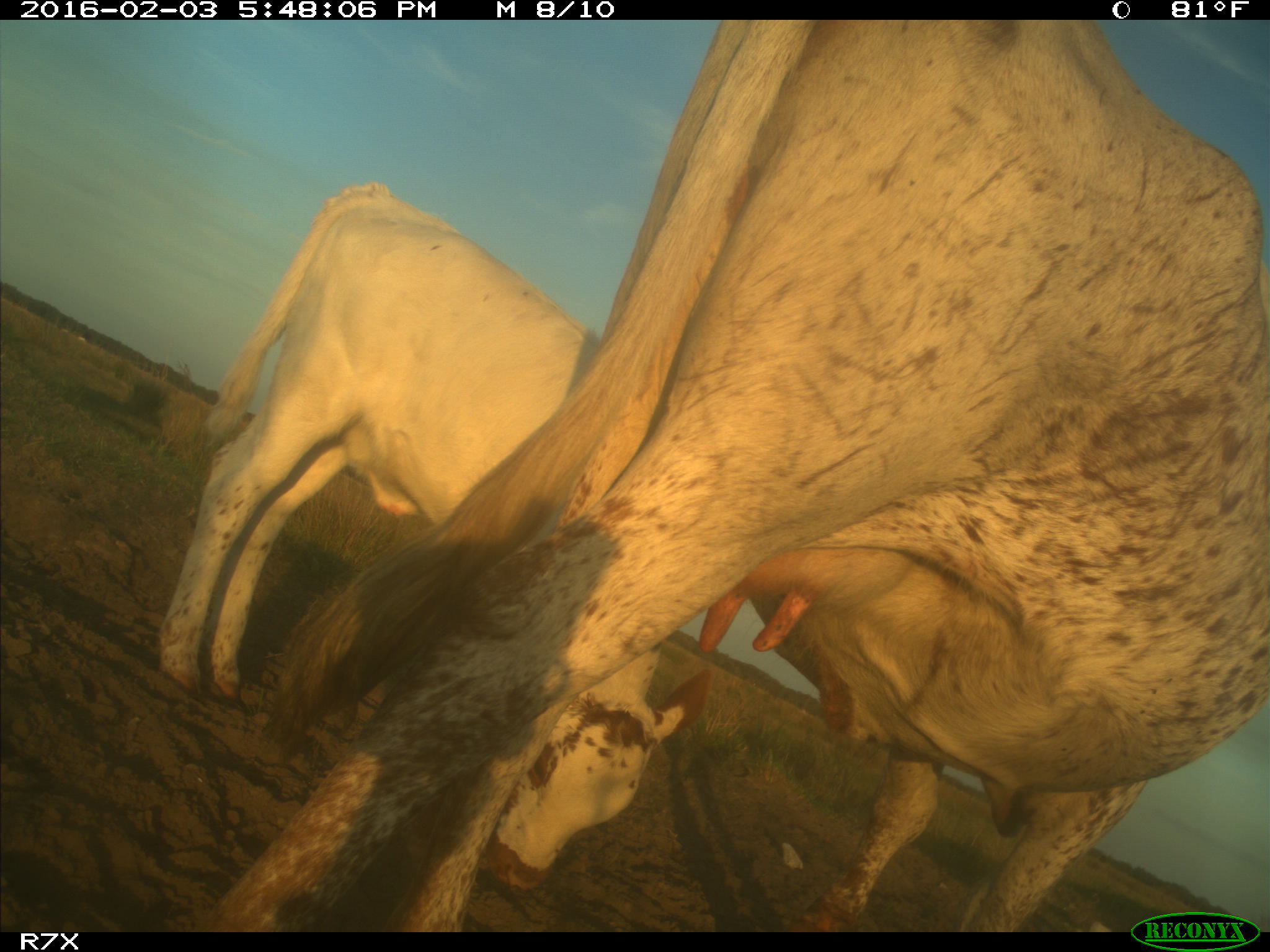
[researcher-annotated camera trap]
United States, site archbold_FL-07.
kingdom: Animalia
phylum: Chordata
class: Mammalia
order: Artiodactyla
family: Bovidae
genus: Bos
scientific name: Bos taurus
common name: domestic cow